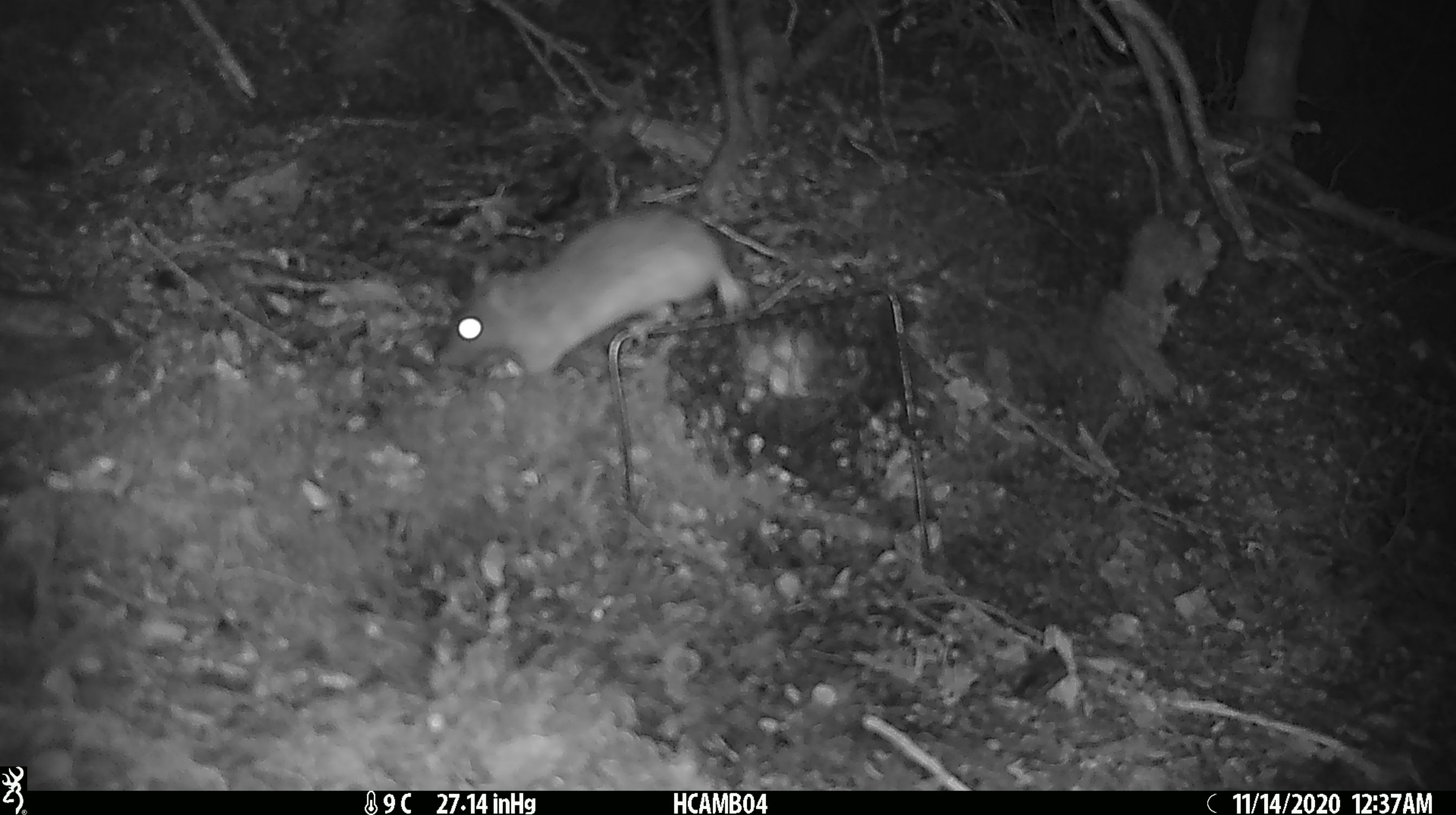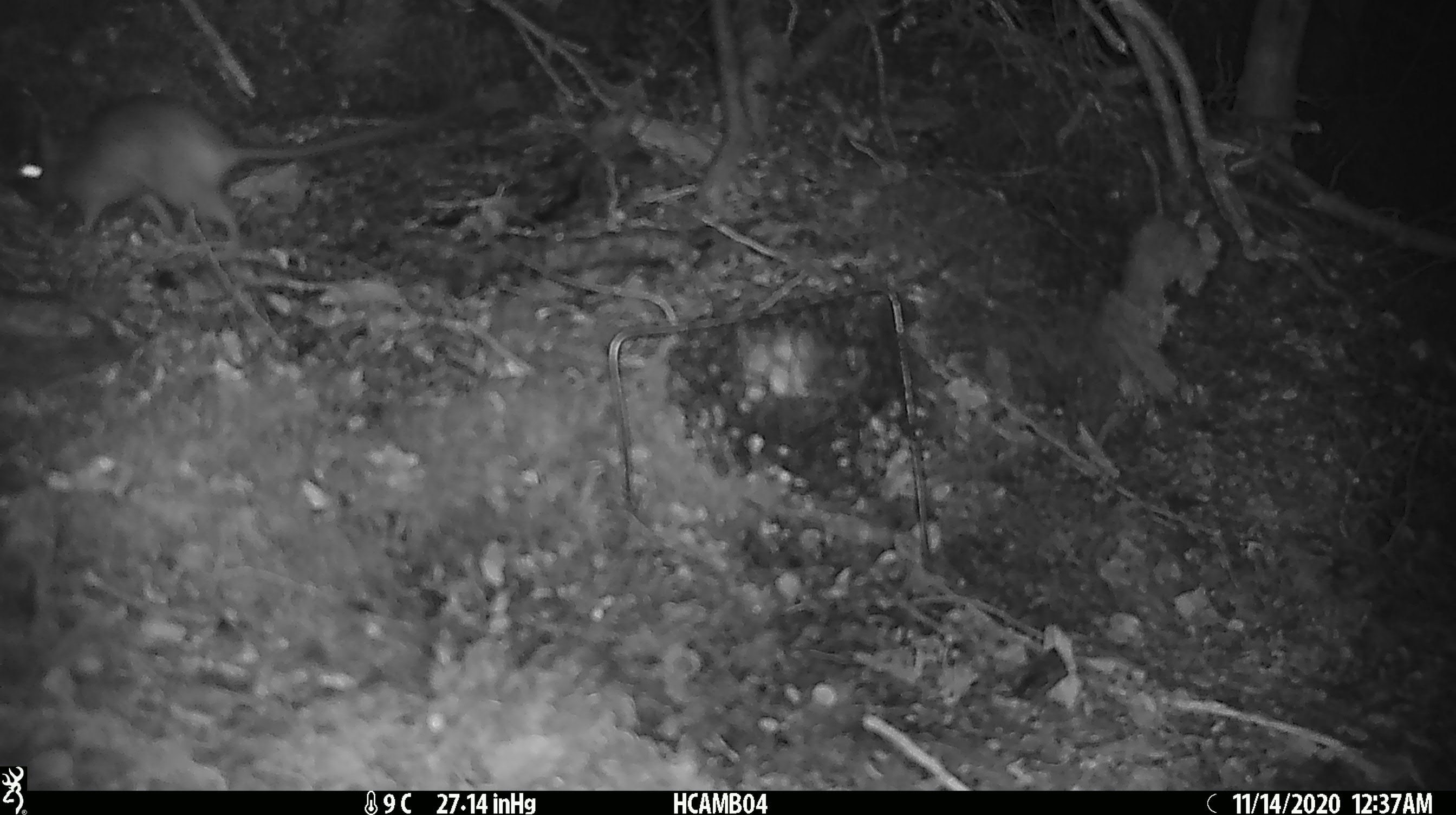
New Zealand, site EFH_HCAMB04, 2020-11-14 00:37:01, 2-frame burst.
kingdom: Animalia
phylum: Chordata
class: Mammalia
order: Rodentia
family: Muridae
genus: Rattus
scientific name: Rattus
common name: rat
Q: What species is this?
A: Rat (Rattus).